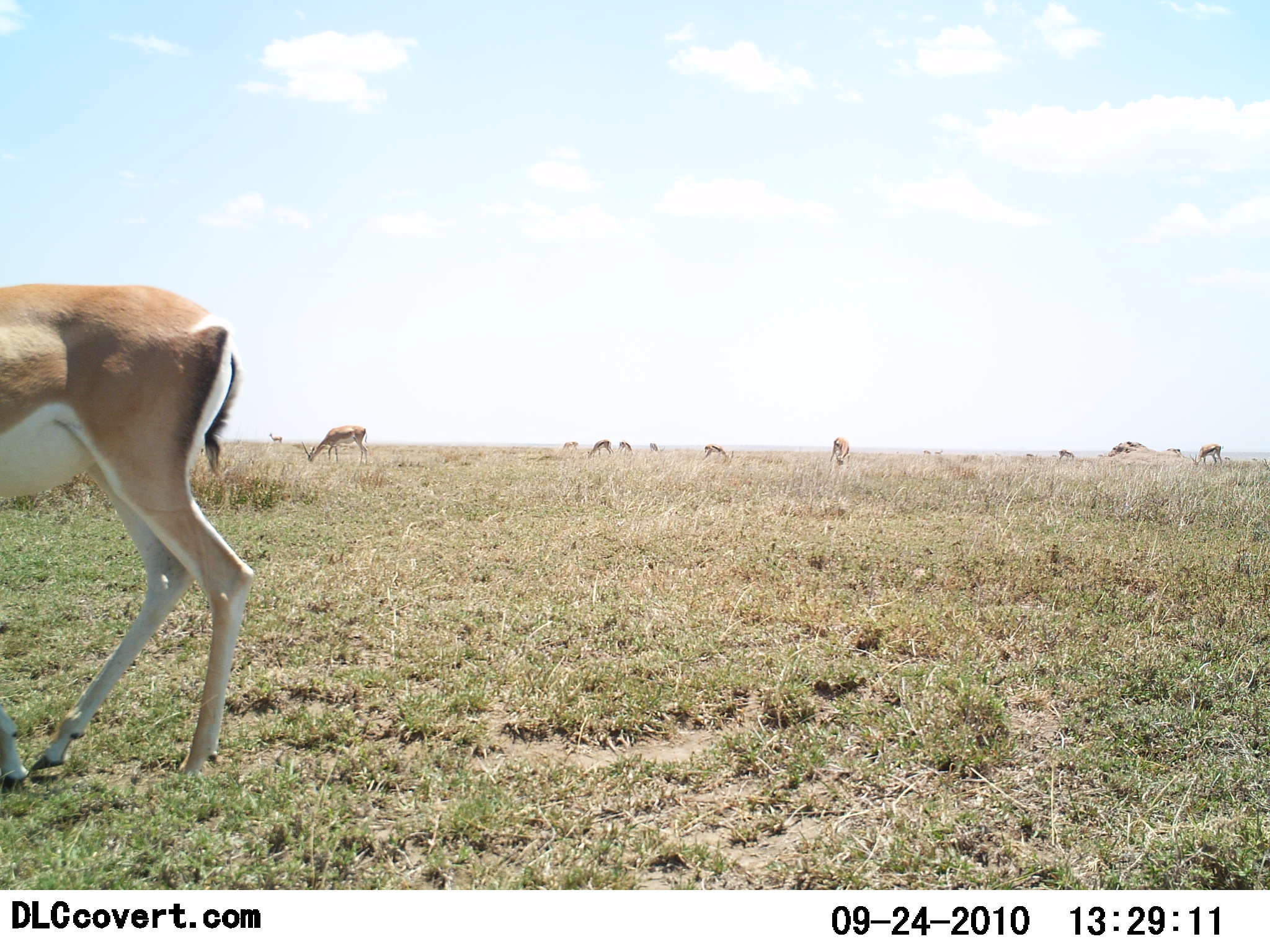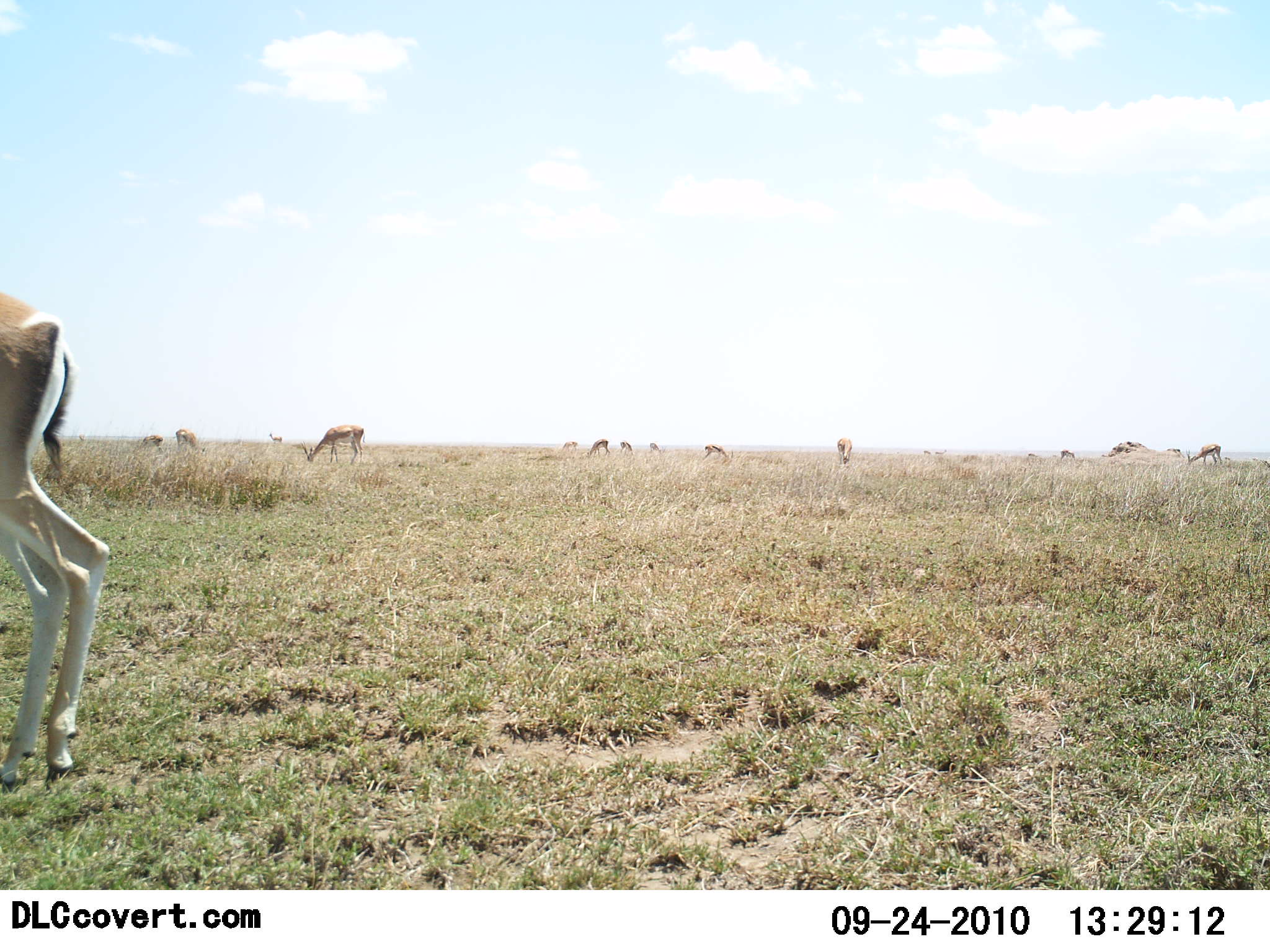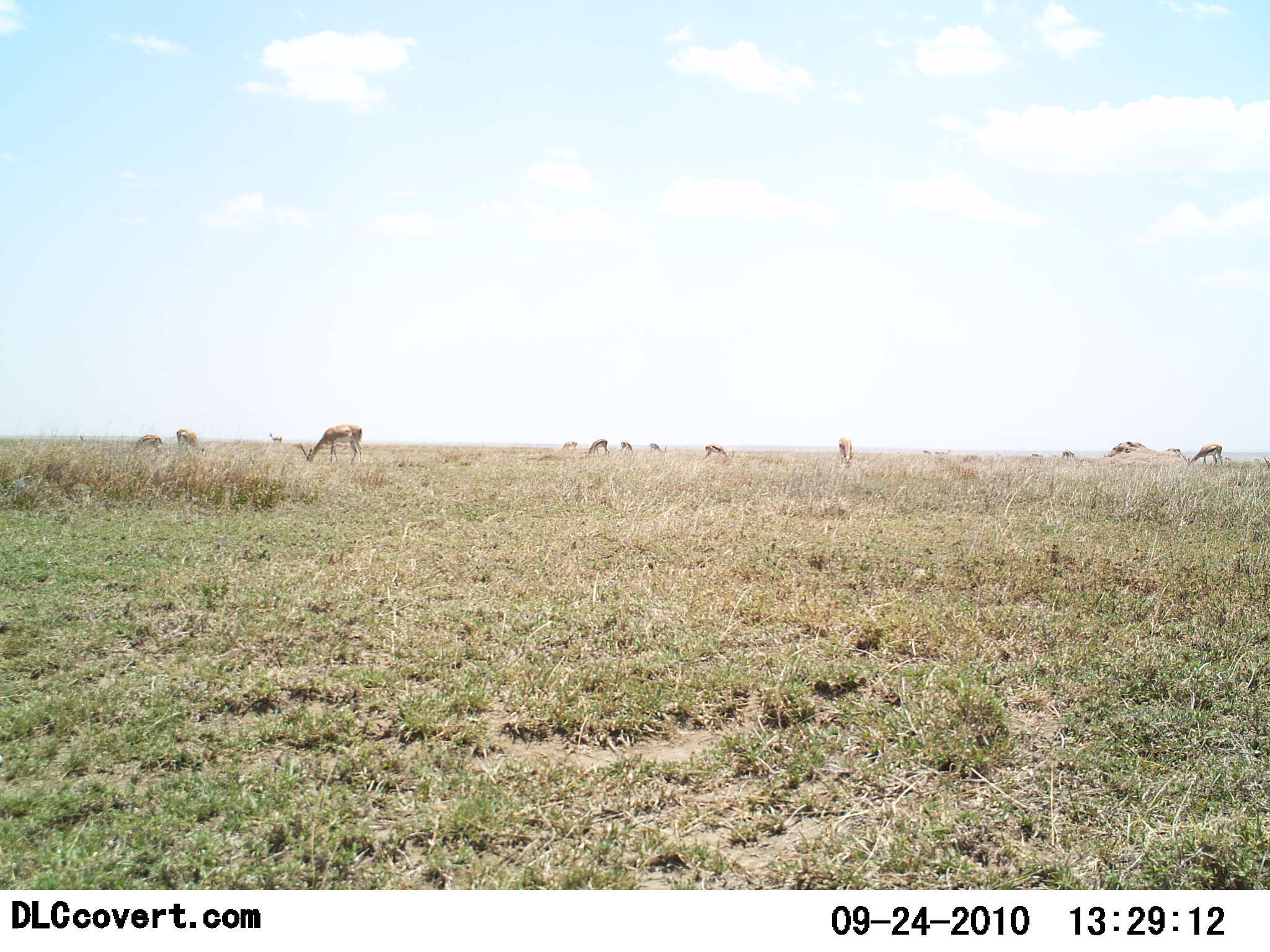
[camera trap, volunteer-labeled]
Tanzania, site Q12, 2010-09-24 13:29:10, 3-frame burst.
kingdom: Animalia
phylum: Chordata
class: Mammalia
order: Artiodactyla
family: Bovidae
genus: Nanger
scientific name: Nanger granti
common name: grant's gazelle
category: gazellegrants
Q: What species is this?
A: Gazellegrants (grant's gazelle) (Nanger granti).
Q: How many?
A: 11-50.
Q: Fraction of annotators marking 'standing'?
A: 44%.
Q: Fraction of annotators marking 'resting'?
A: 0%.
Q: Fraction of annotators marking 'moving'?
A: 44%.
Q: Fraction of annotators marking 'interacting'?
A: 0%.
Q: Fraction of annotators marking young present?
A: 0%.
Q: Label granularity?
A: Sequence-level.